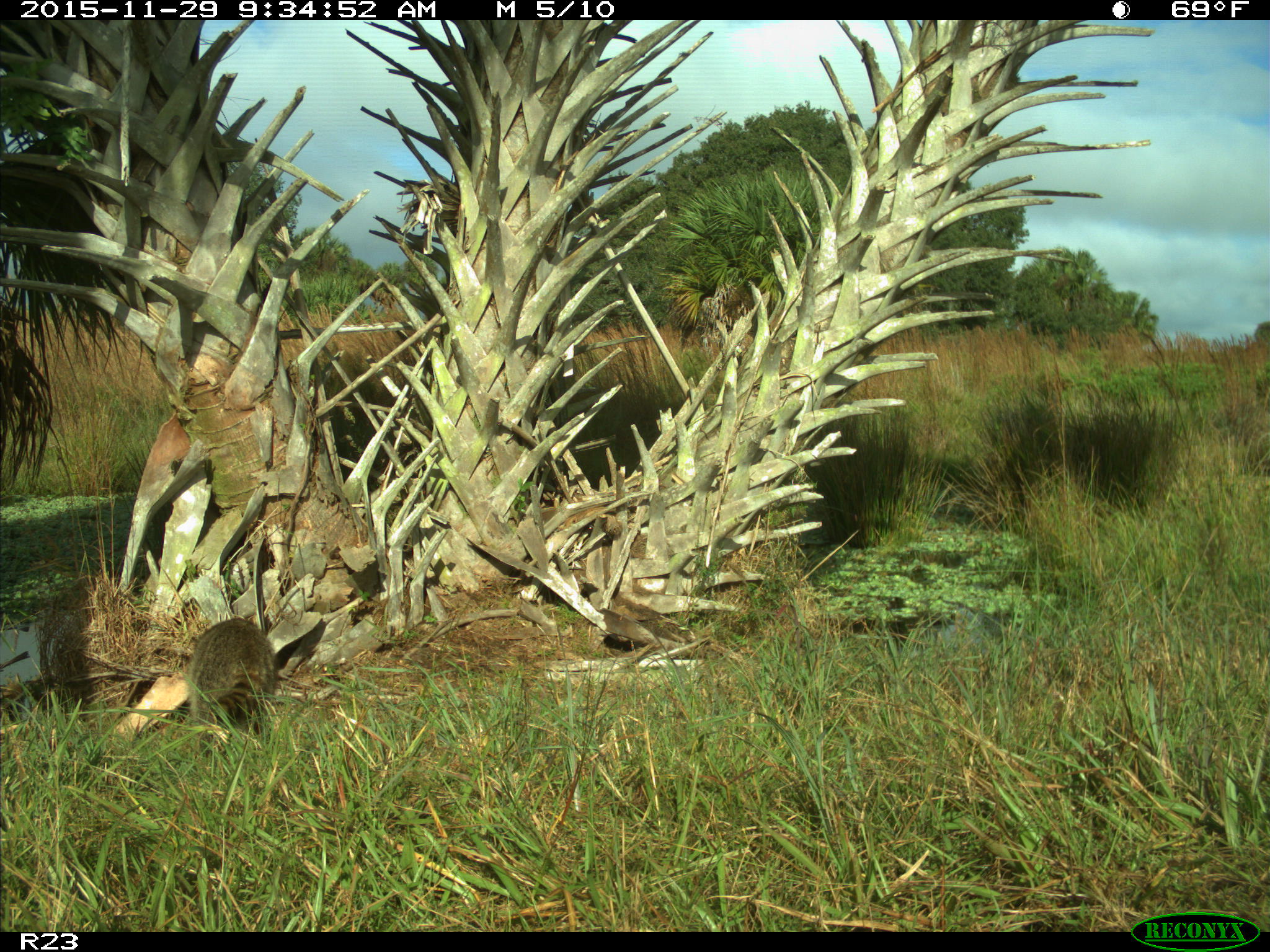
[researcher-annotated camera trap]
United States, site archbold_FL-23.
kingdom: Animalia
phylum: Chordata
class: Mammalia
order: Carnivora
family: Procyonidae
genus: Procyon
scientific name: Procyon lotor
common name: common raccoon